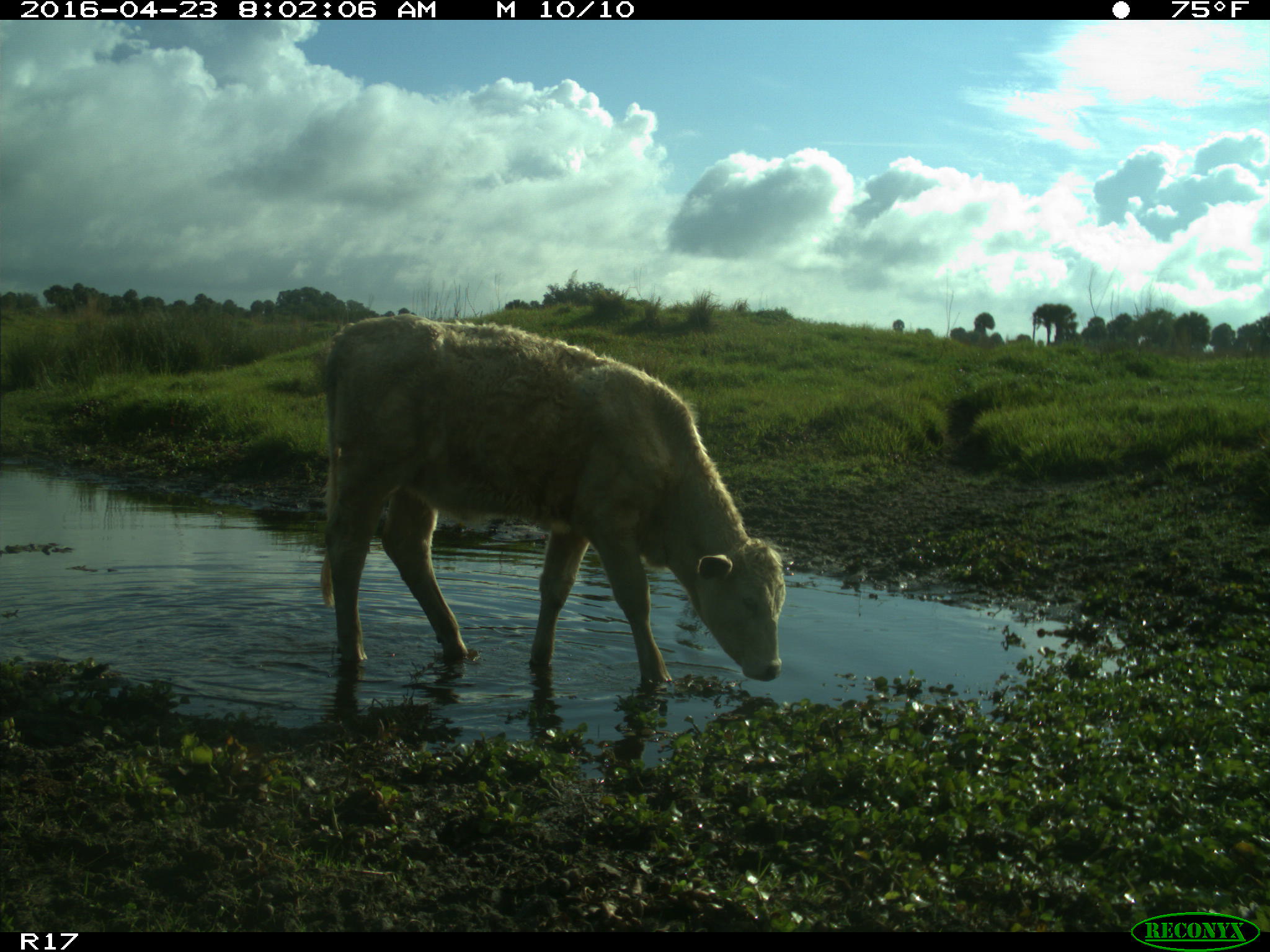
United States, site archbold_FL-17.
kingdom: Animalia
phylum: Chordata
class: Mammalia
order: Artiodactyla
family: Bovidae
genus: Bos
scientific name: Bos taurus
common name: domestic cow